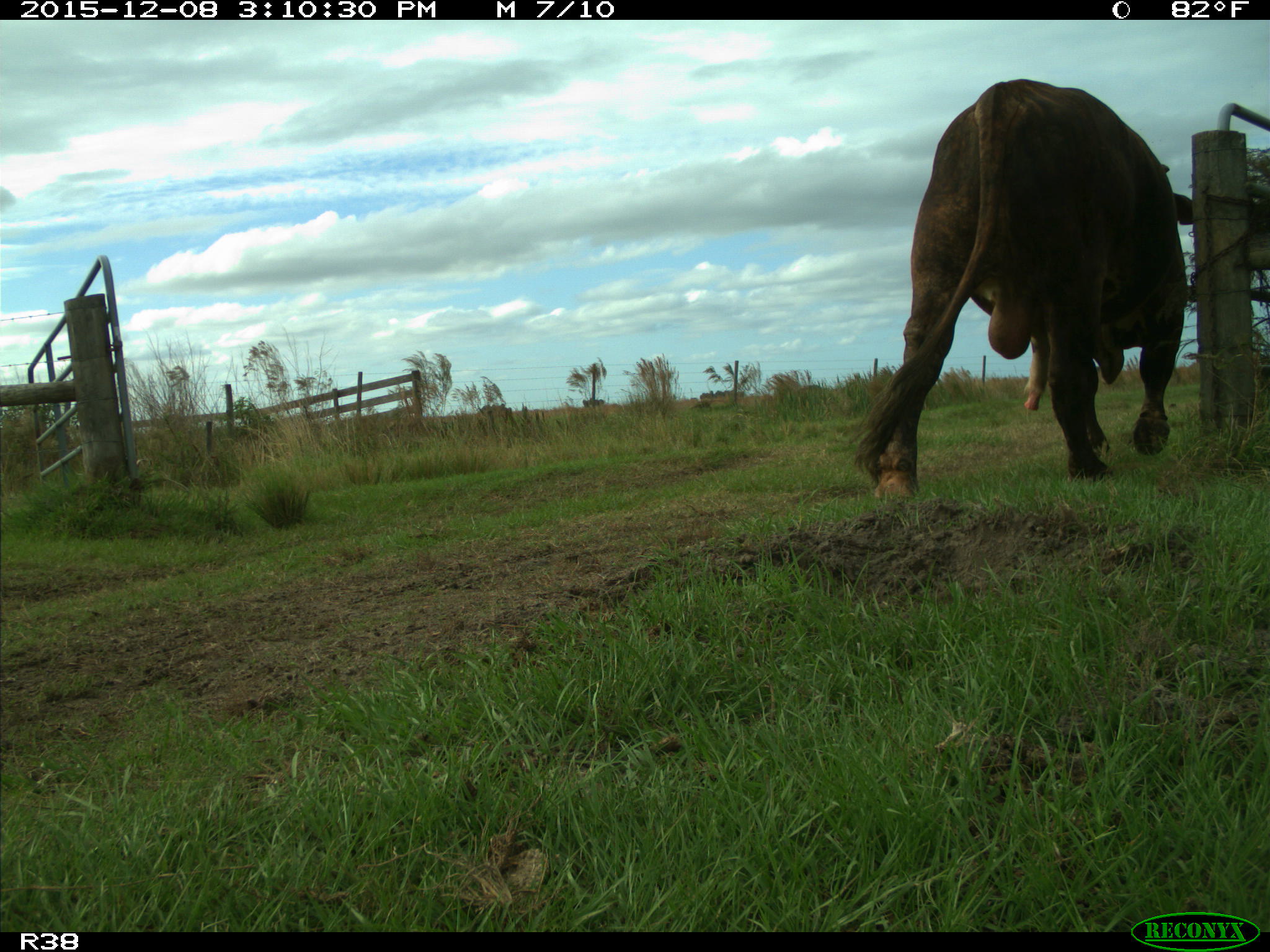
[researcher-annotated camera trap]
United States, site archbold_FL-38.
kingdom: Animalia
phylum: Chordata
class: Mammalia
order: Artiodactyla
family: Bovidae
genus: Bos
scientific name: Bos taurus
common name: domestic cow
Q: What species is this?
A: Bos taurus (domestic cow).